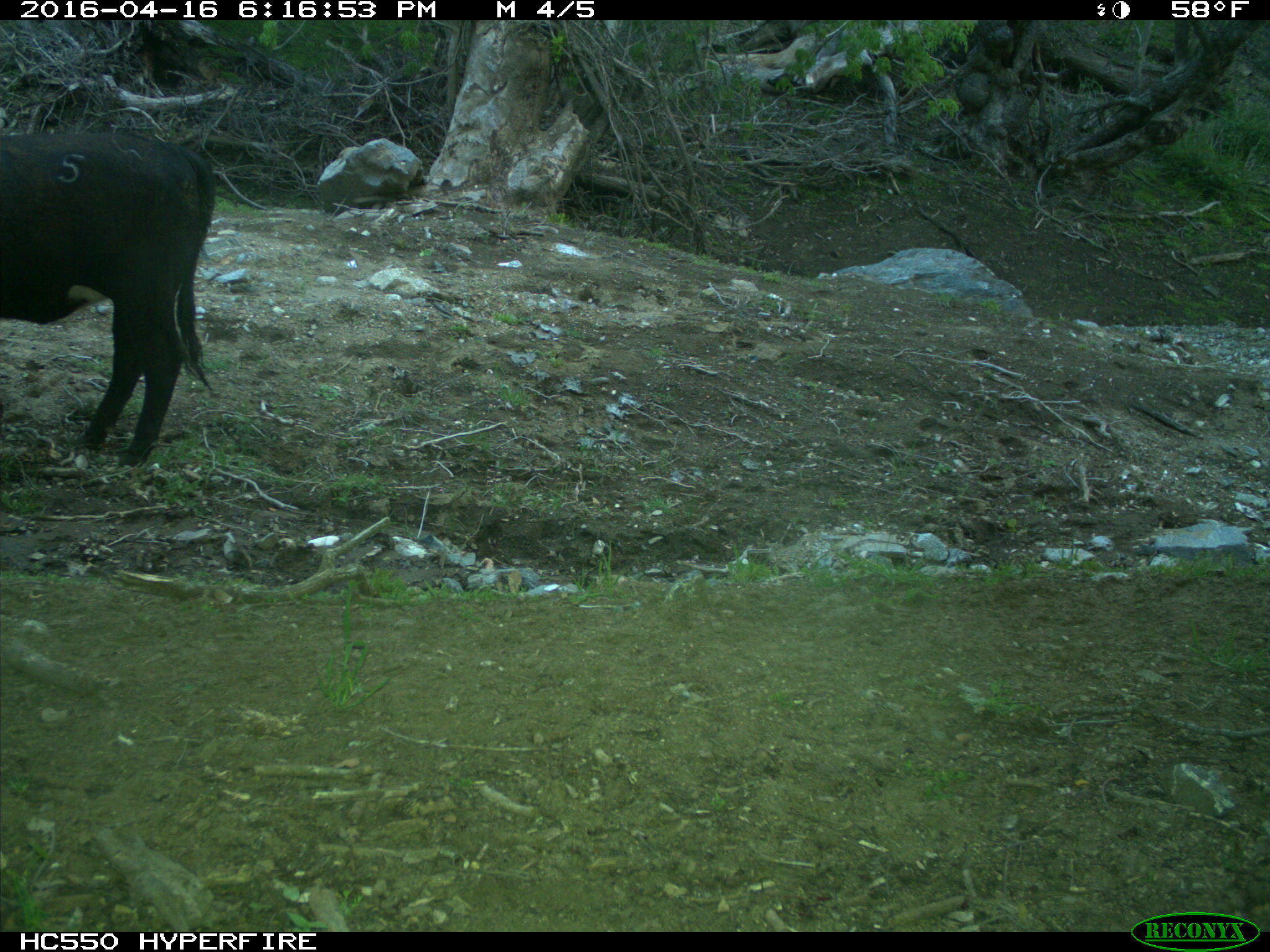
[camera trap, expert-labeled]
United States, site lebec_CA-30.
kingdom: Animalia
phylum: Chordata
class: Mammalia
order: Artiodactyla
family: Bovidae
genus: Bos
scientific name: Bos taurus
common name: domestic cow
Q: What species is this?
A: Bos taurus (domestic cow).